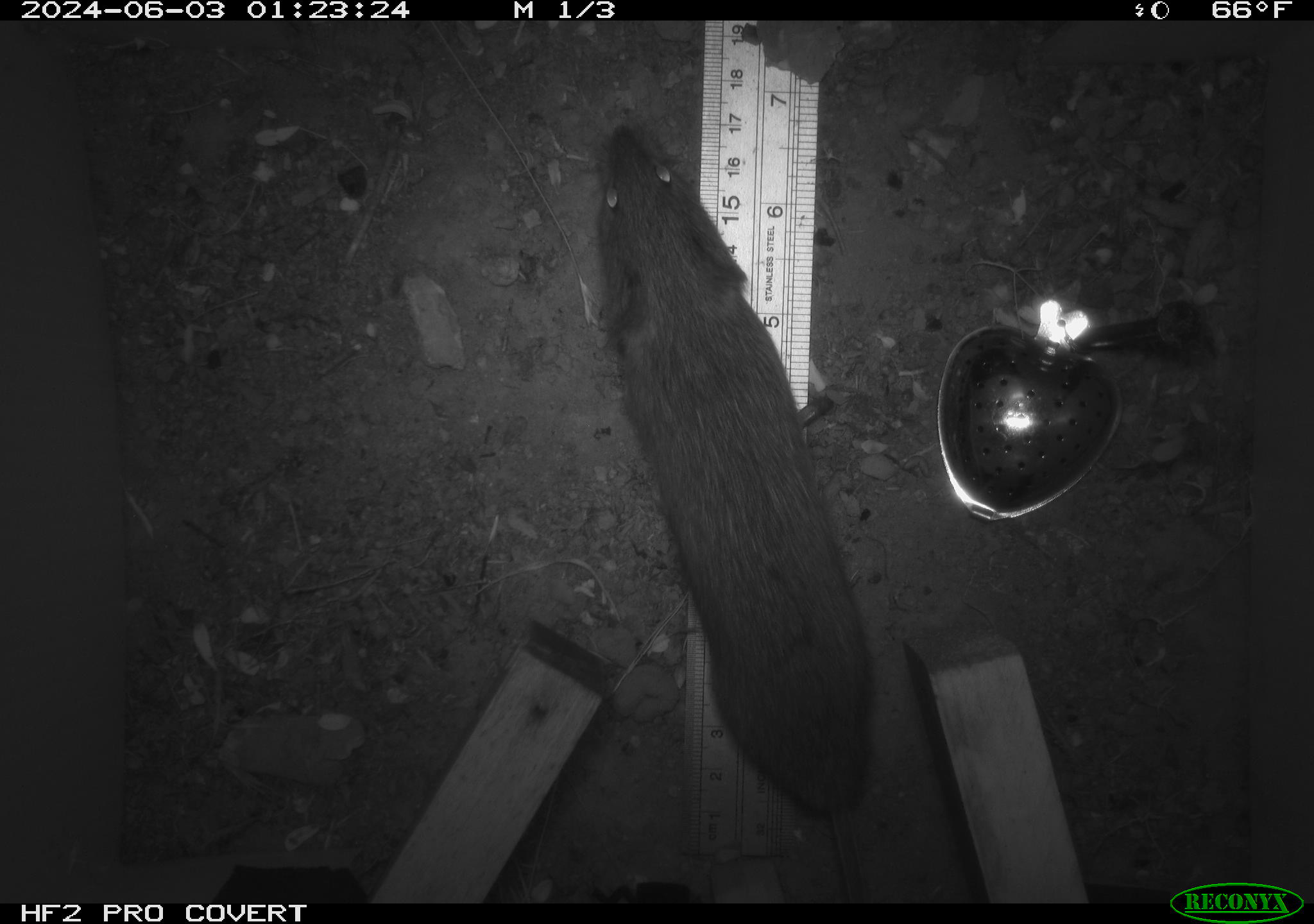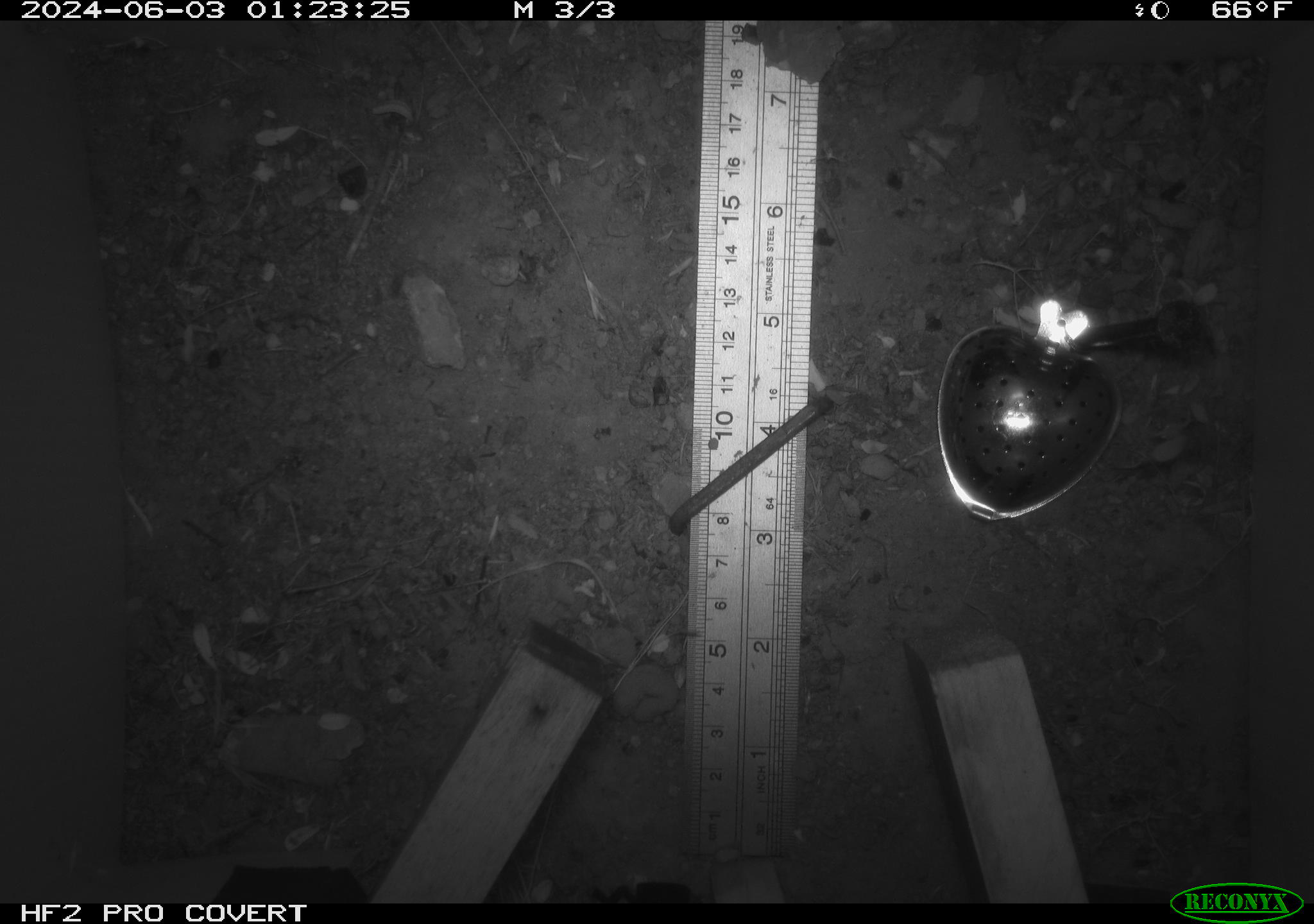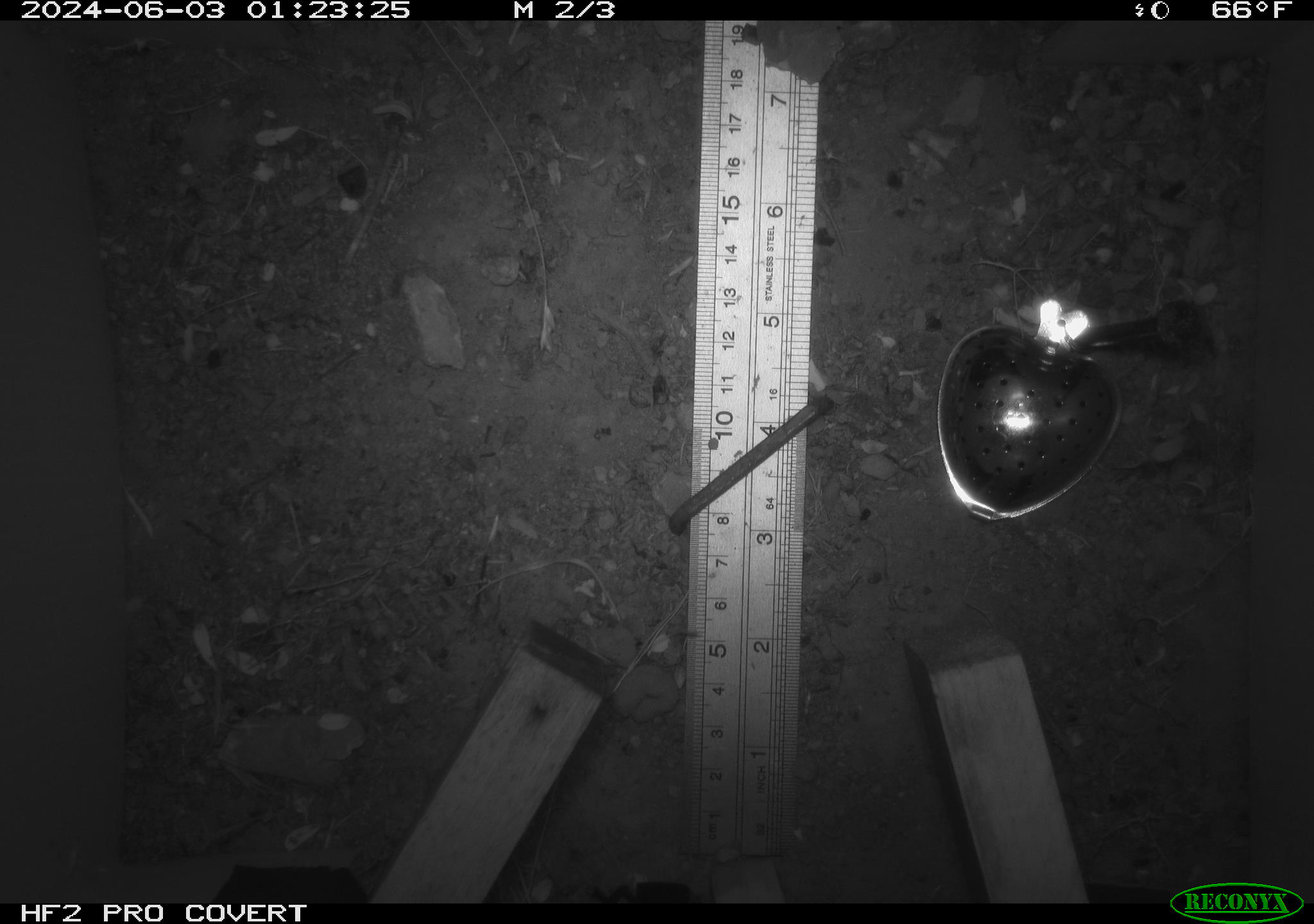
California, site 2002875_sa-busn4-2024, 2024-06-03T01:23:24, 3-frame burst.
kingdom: Animalia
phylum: Chordata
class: Mammalia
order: Rodentia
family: Cricetidae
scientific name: Arvicolinae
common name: voles, lemmings, and muskrats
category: arvicolinae subfamily